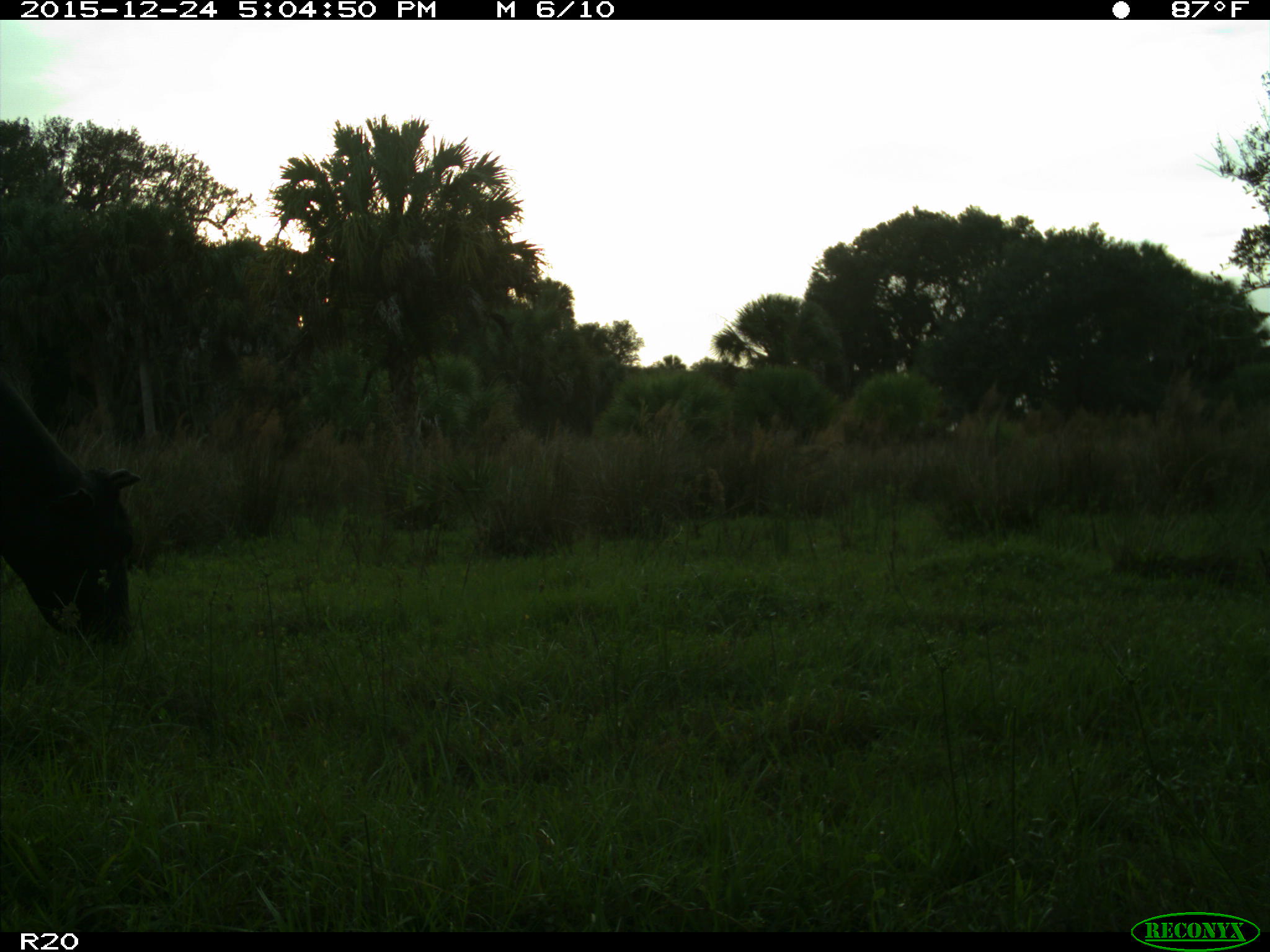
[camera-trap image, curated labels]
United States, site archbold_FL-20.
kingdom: Animalia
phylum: Chordata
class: Mammalia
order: Artiodactyla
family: Bovidae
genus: Bos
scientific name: Bos taurus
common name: domestic cow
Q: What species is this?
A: Bos taurus (domestic cow).